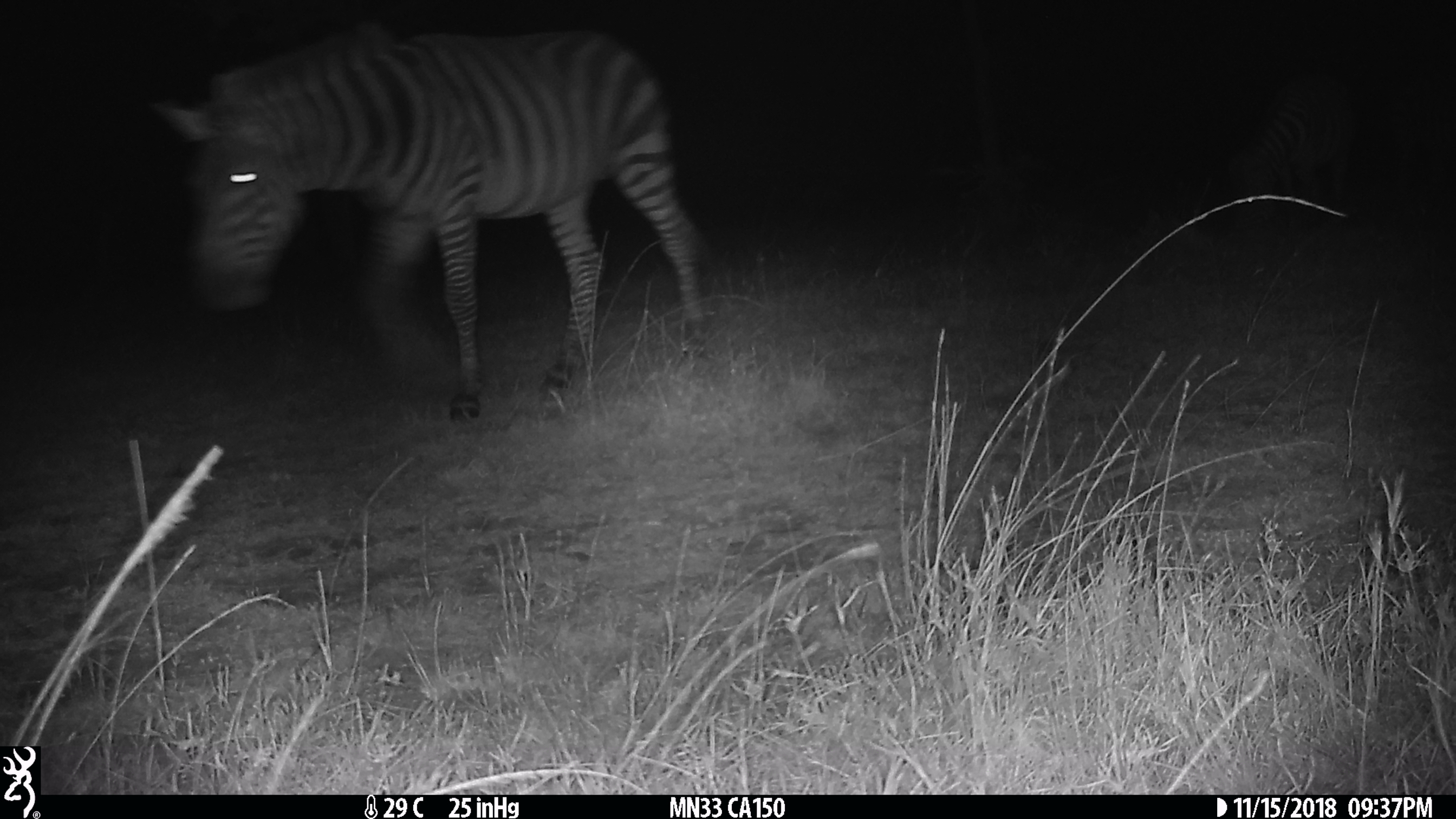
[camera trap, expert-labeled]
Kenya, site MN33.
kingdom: Animalia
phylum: Chordata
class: Mammalia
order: Perissodactyla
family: Equidae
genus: Equus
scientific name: Equus quagga burchellii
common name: burchell's zebra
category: zebra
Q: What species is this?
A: Zebra (burchell's zebra) (Equus quagga burchellii).